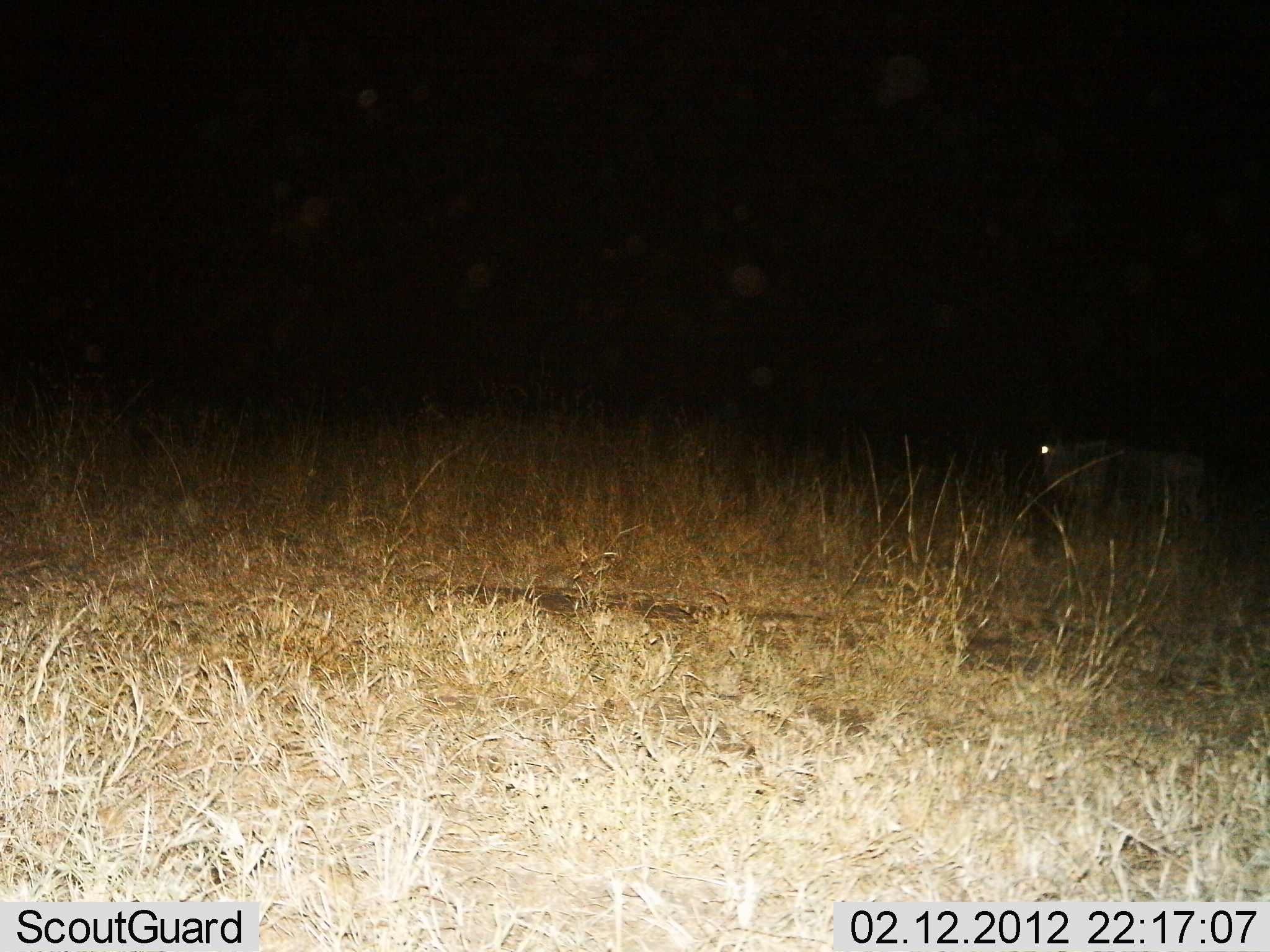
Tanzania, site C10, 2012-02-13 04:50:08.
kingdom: Animalia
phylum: Chordata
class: Mammalia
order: Artiodactyla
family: Bovidae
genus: Connochaetes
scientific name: Connochaetes taurinus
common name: blue wildebeest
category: wildebeest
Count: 1.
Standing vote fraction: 64%.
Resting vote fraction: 7%.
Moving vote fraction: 29%.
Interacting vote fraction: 0%.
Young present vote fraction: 0%.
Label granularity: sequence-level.